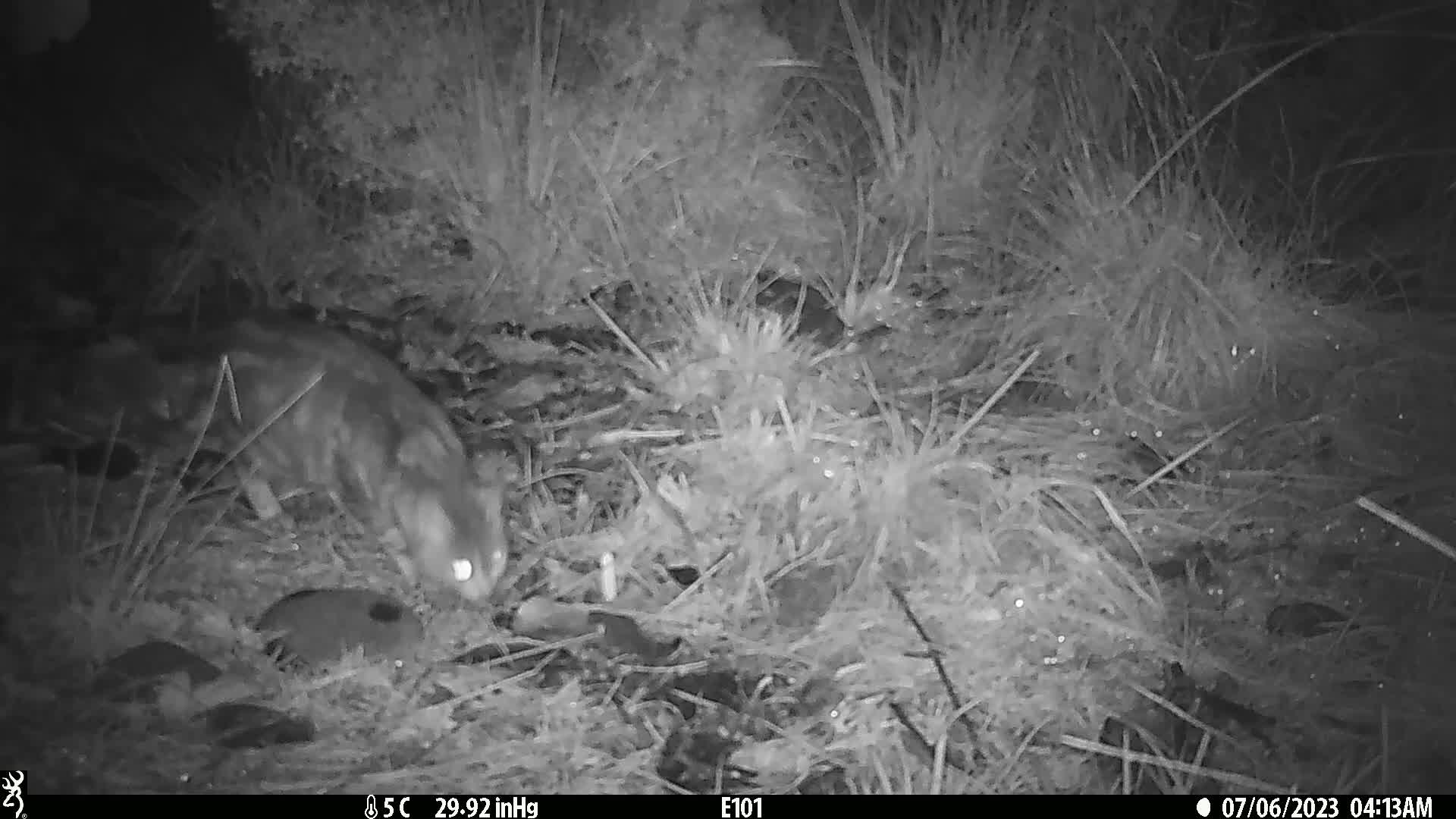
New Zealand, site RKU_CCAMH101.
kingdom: Animalia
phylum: Chordata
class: Mammalia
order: Carnivora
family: Felidae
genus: Felis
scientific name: Felis catus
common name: domestic cat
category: cat